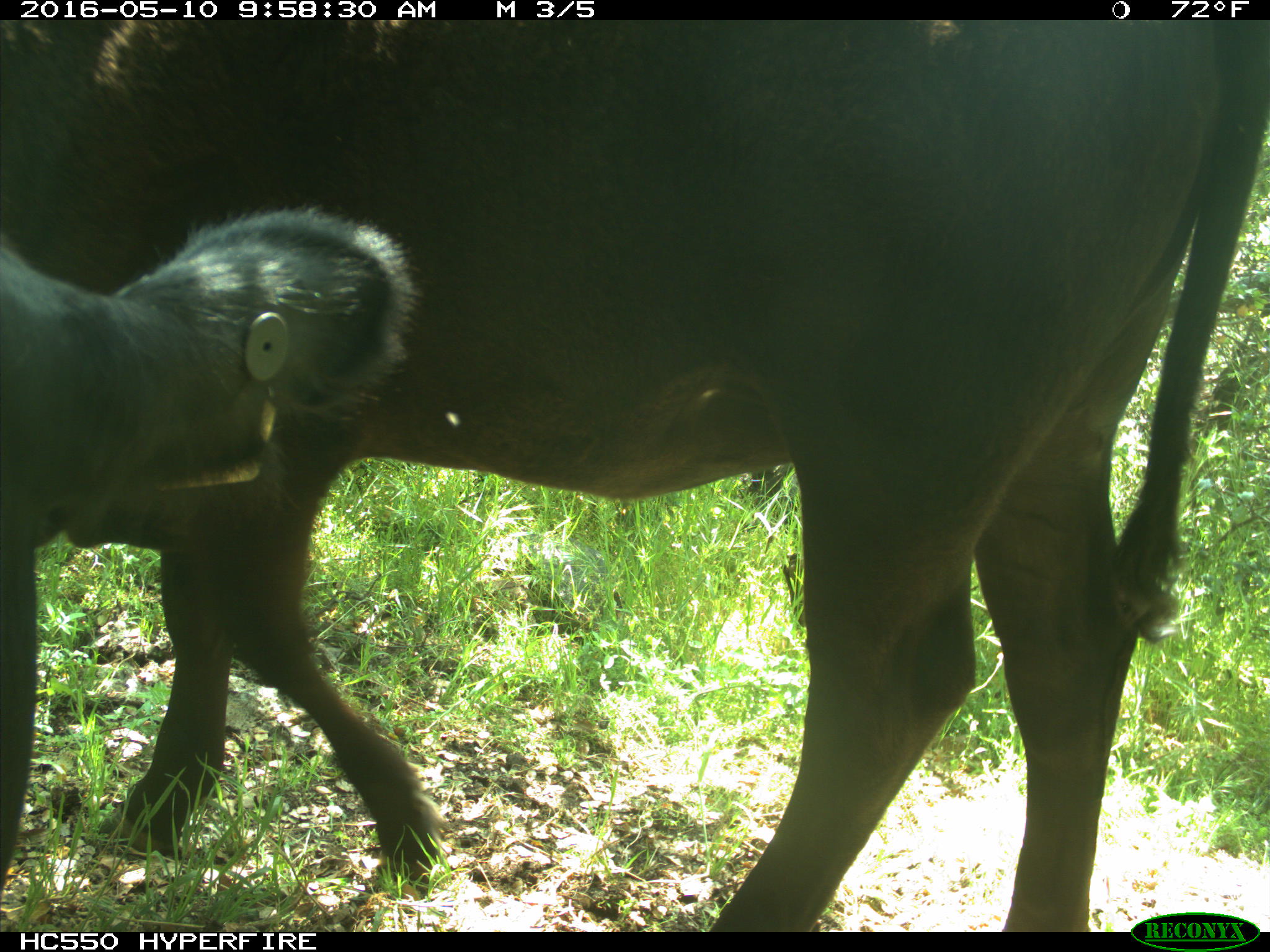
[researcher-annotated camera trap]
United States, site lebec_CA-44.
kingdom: Animalia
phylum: Chordata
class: Mammalia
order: Artiodactyla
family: Bovidae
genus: Bos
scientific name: Bos taurus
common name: domestic cow